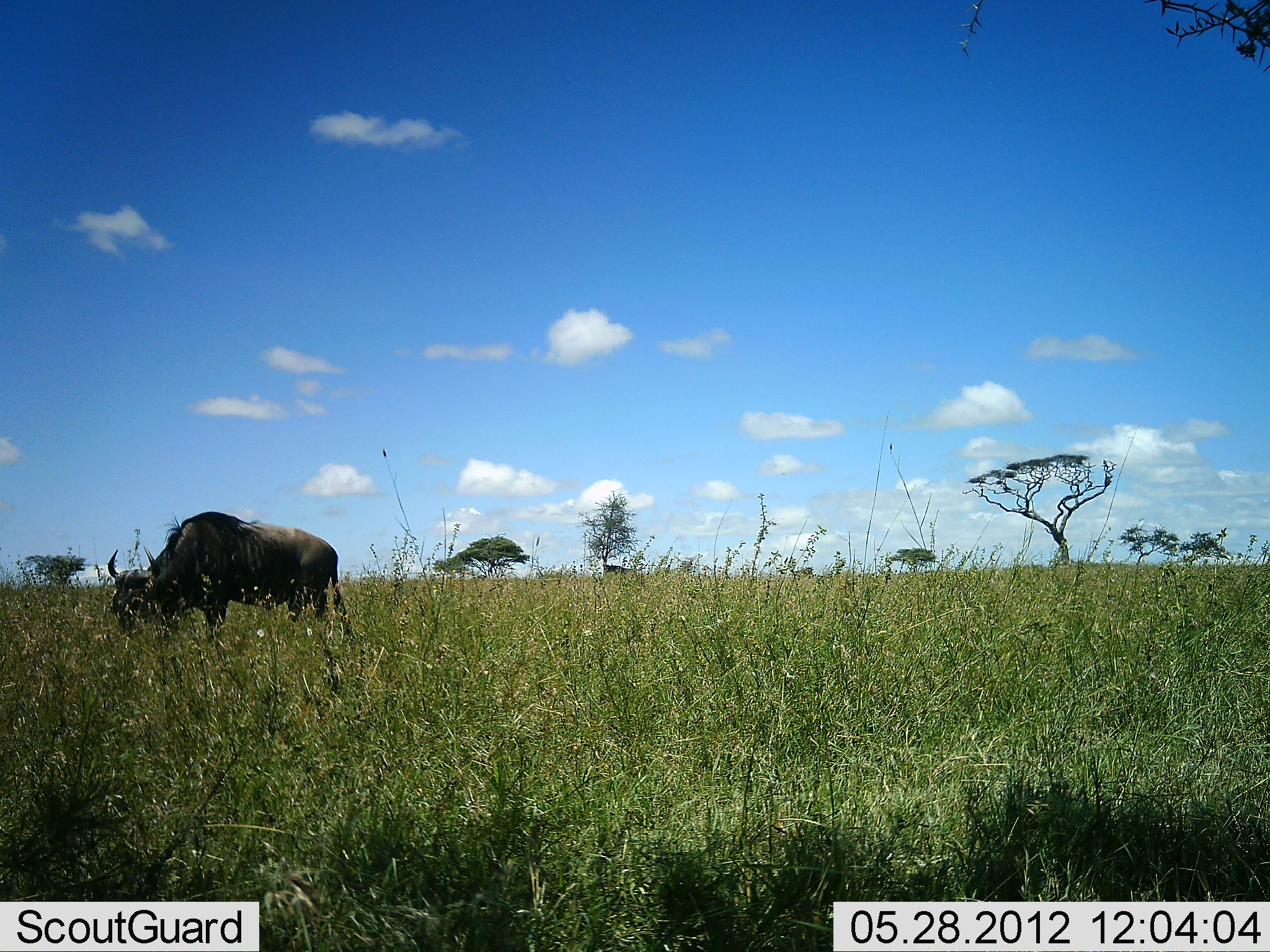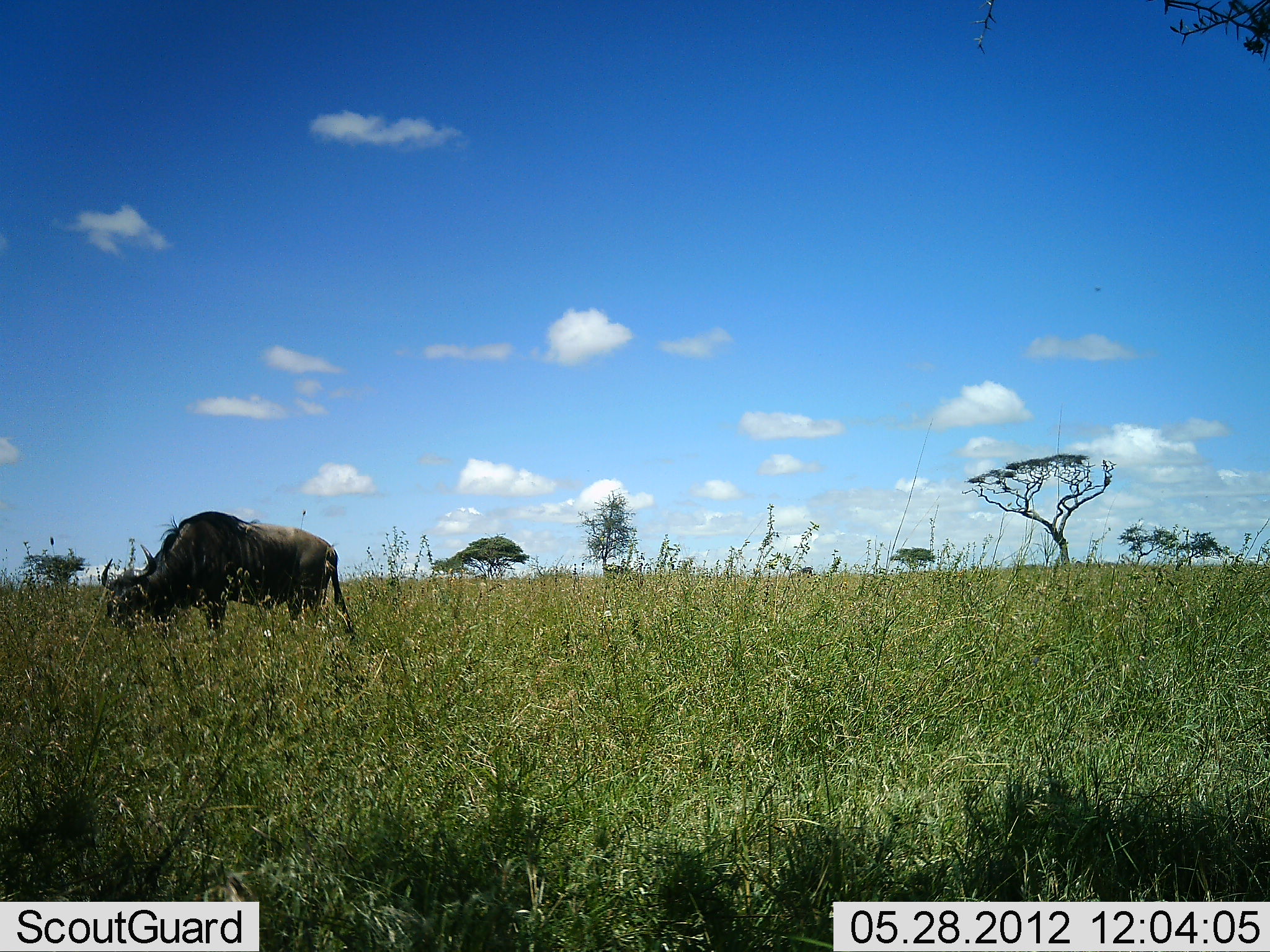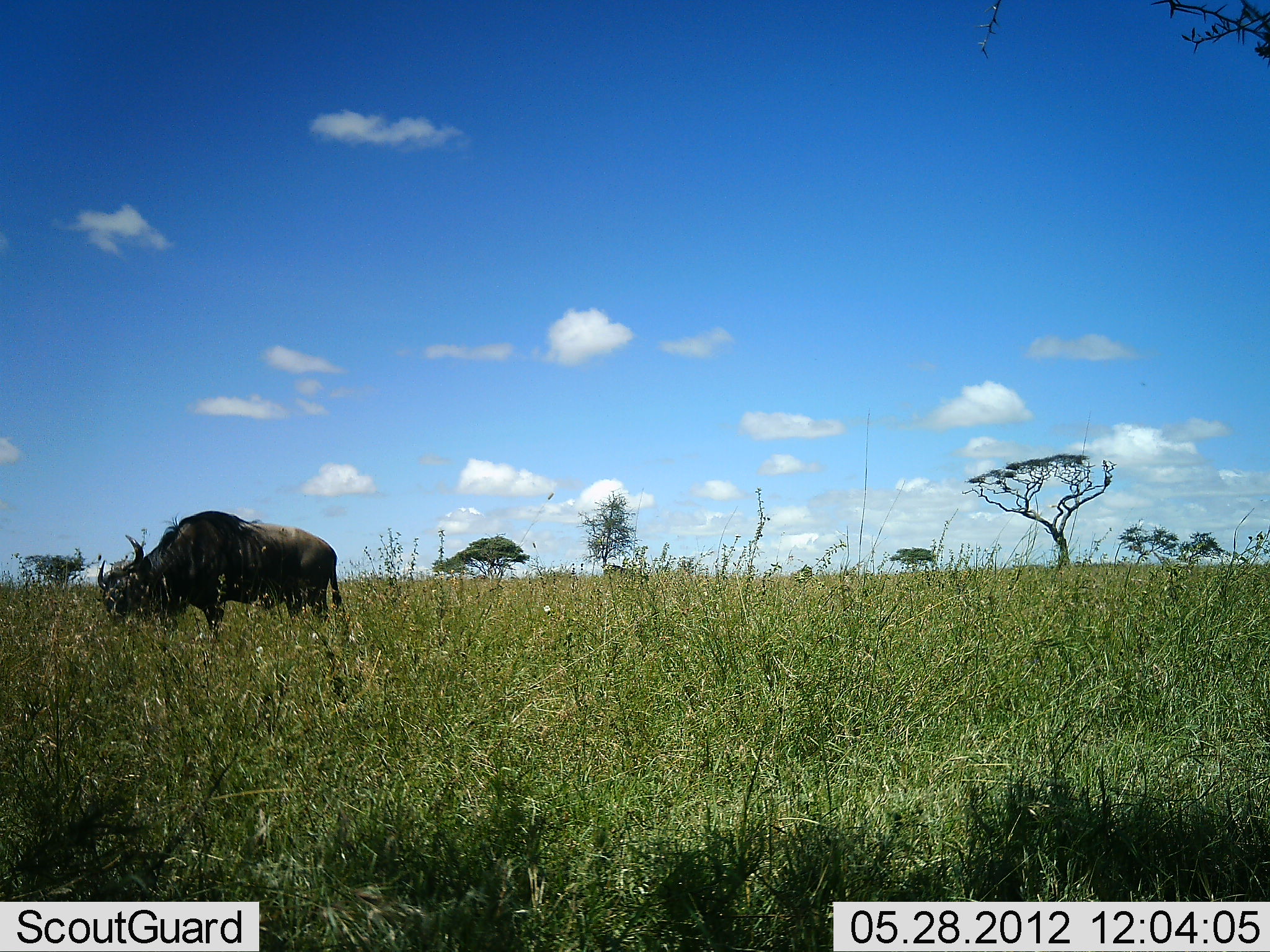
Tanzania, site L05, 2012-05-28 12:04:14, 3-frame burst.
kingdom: Animalia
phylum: Chordata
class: Mammalia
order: Artiodactyla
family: Bovidae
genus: Connochaetes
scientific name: Connochaetes taurinus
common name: blue wildebeest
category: wildebeest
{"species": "wildebeest (blue wildebeest) (Connochaetes taurinus)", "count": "1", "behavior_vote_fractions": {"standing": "0%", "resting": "0%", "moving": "0%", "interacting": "0%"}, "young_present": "0%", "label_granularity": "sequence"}